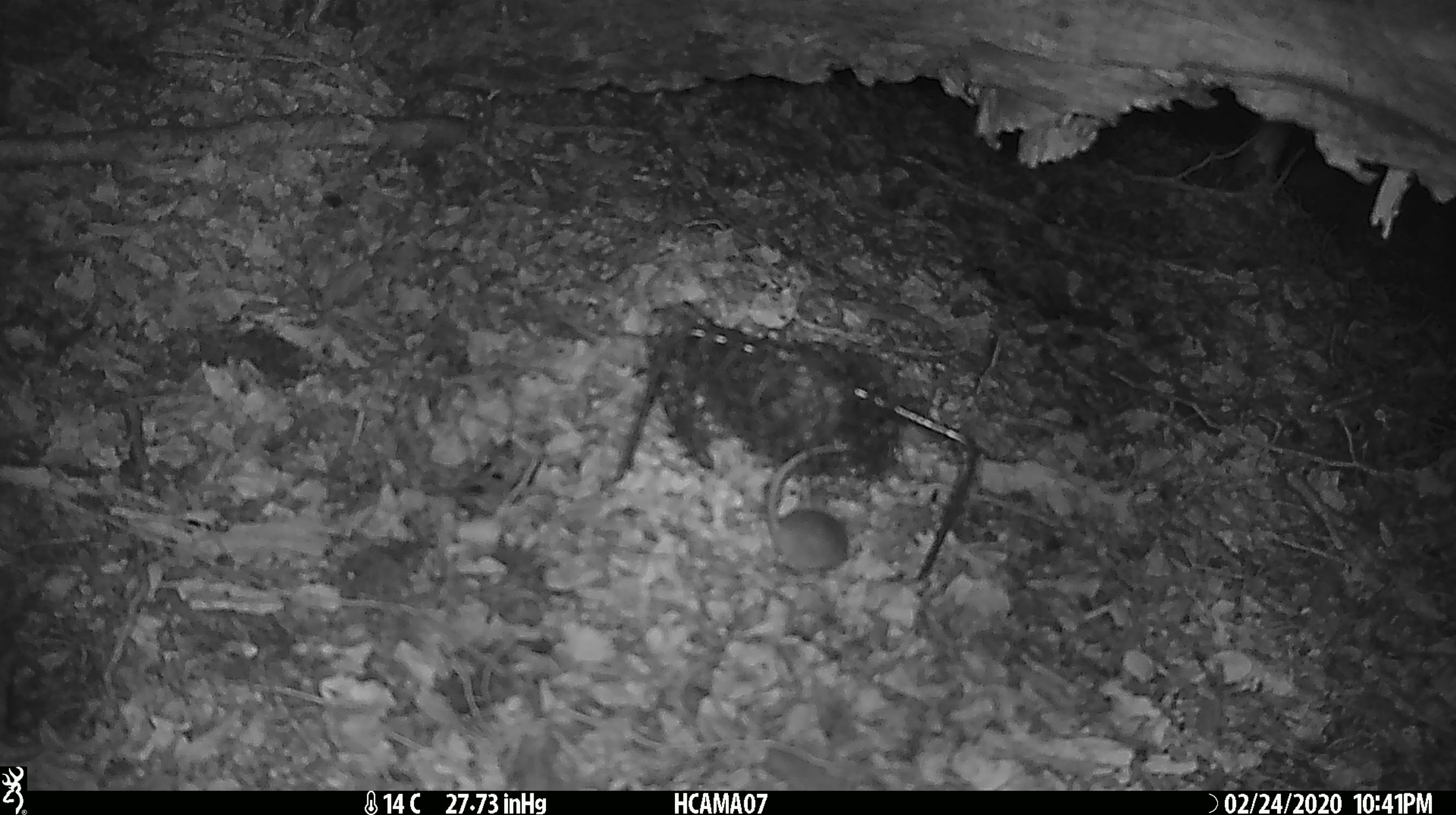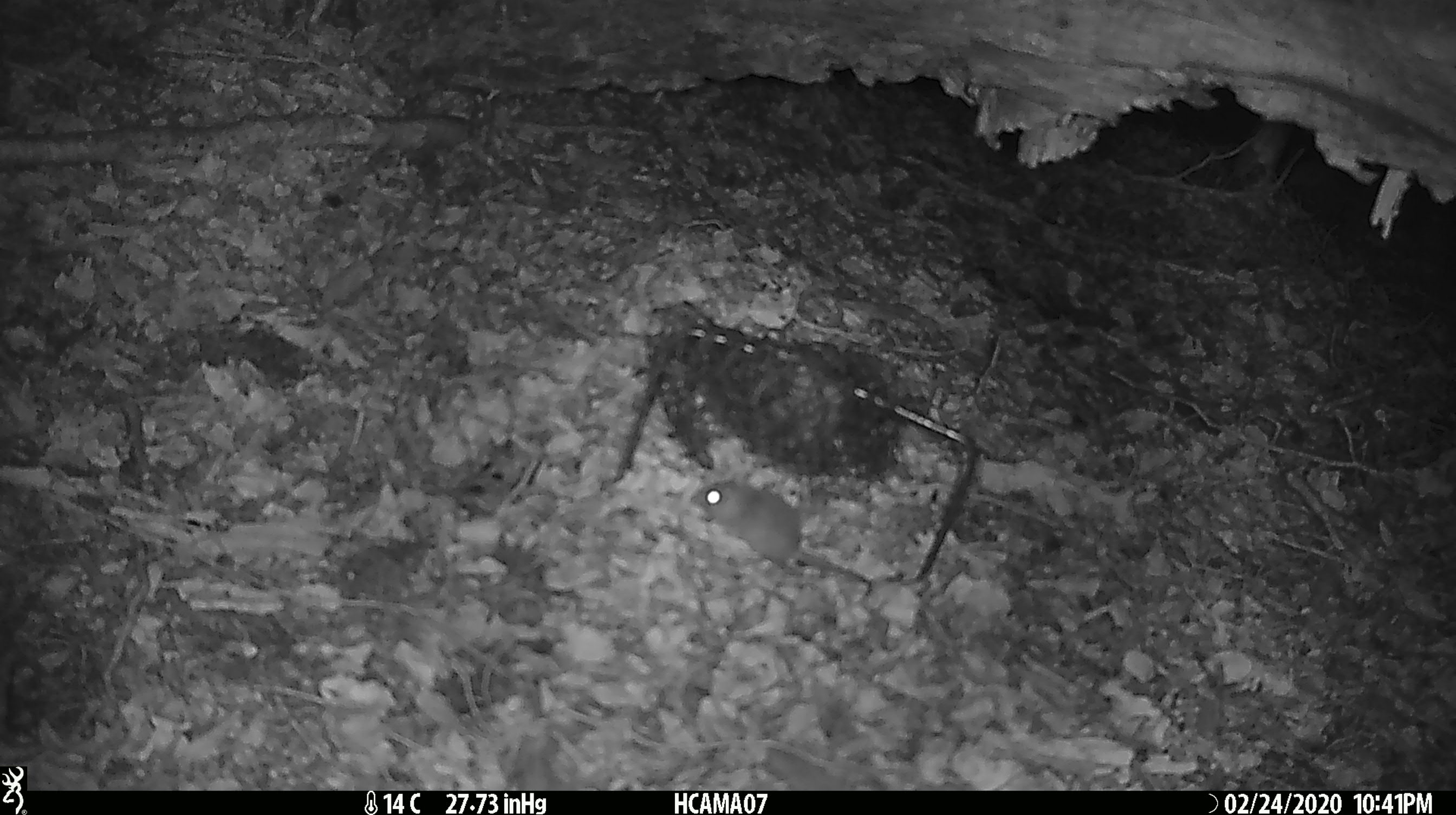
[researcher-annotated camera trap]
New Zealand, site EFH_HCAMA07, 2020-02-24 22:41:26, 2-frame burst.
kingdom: Animalia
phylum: Chordata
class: Mammalia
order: Rodentia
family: Muridae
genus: Mus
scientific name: Mus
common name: mouse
Mouse (Mus).